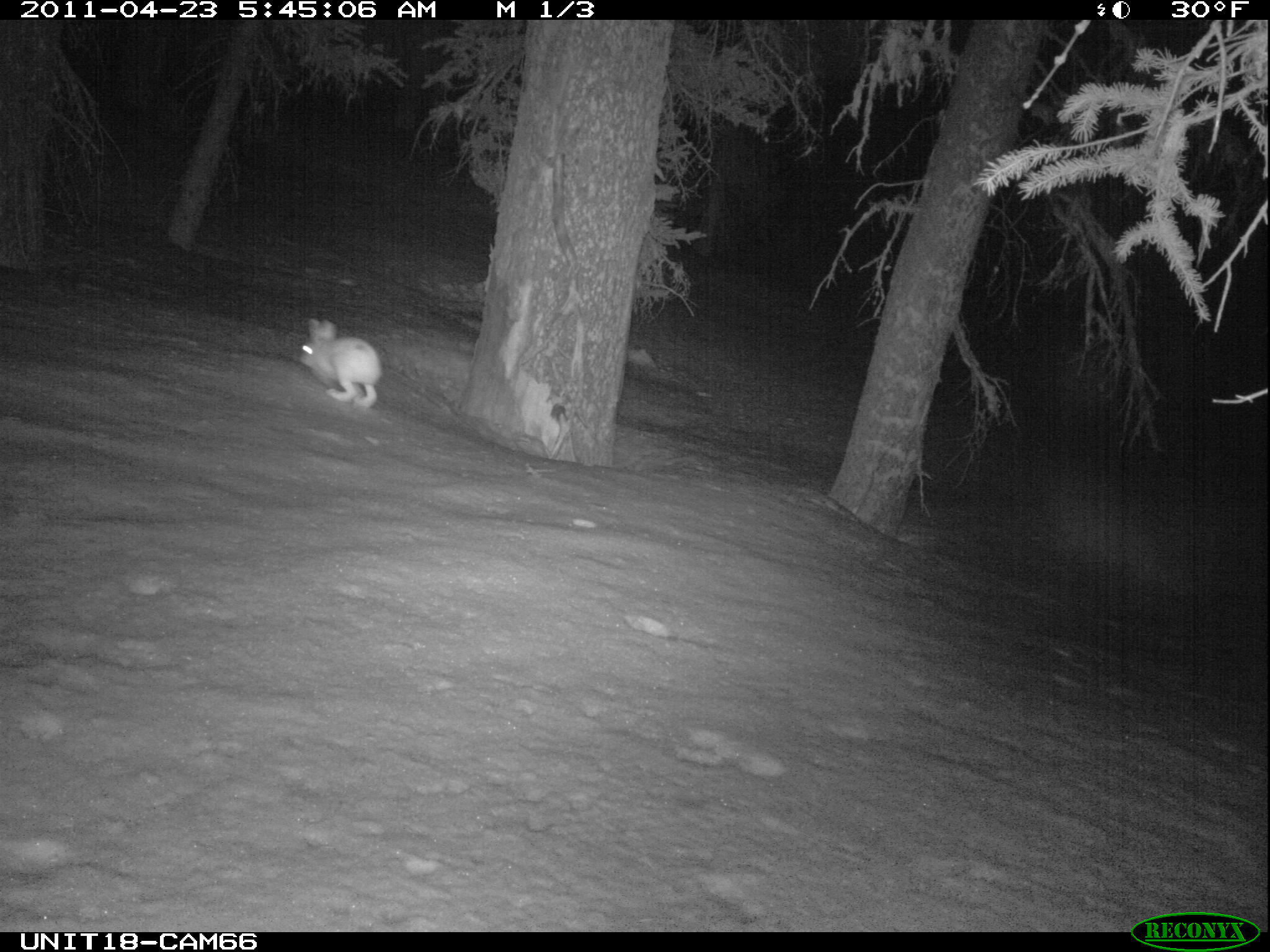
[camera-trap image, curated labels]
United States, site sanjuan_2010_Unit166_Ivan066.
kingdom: Animalia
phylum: Chordata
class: Mammalia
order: Lagomorpha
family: Leporidae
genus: Lepus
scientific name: Lepus americanus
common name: snowshoe hare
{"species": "Lepus americanus (snowshoe hare)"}